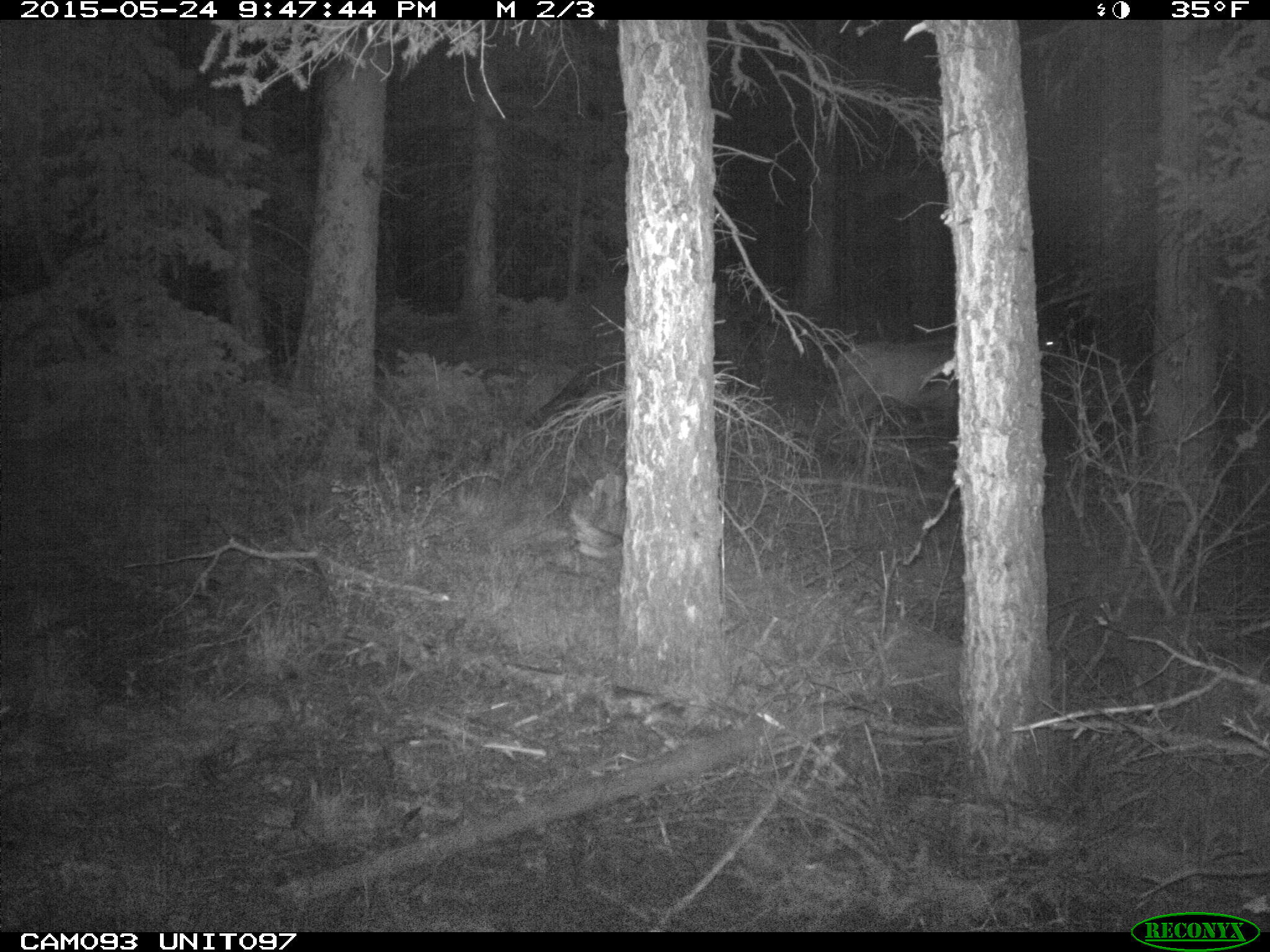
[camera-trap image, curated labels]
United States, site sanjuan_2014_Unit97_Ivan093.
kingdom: Animalia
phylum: Chordata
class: Mammalia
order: Artiodactyla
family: Cervidae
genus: Cervus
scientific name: Cervus elaphus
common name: red deer